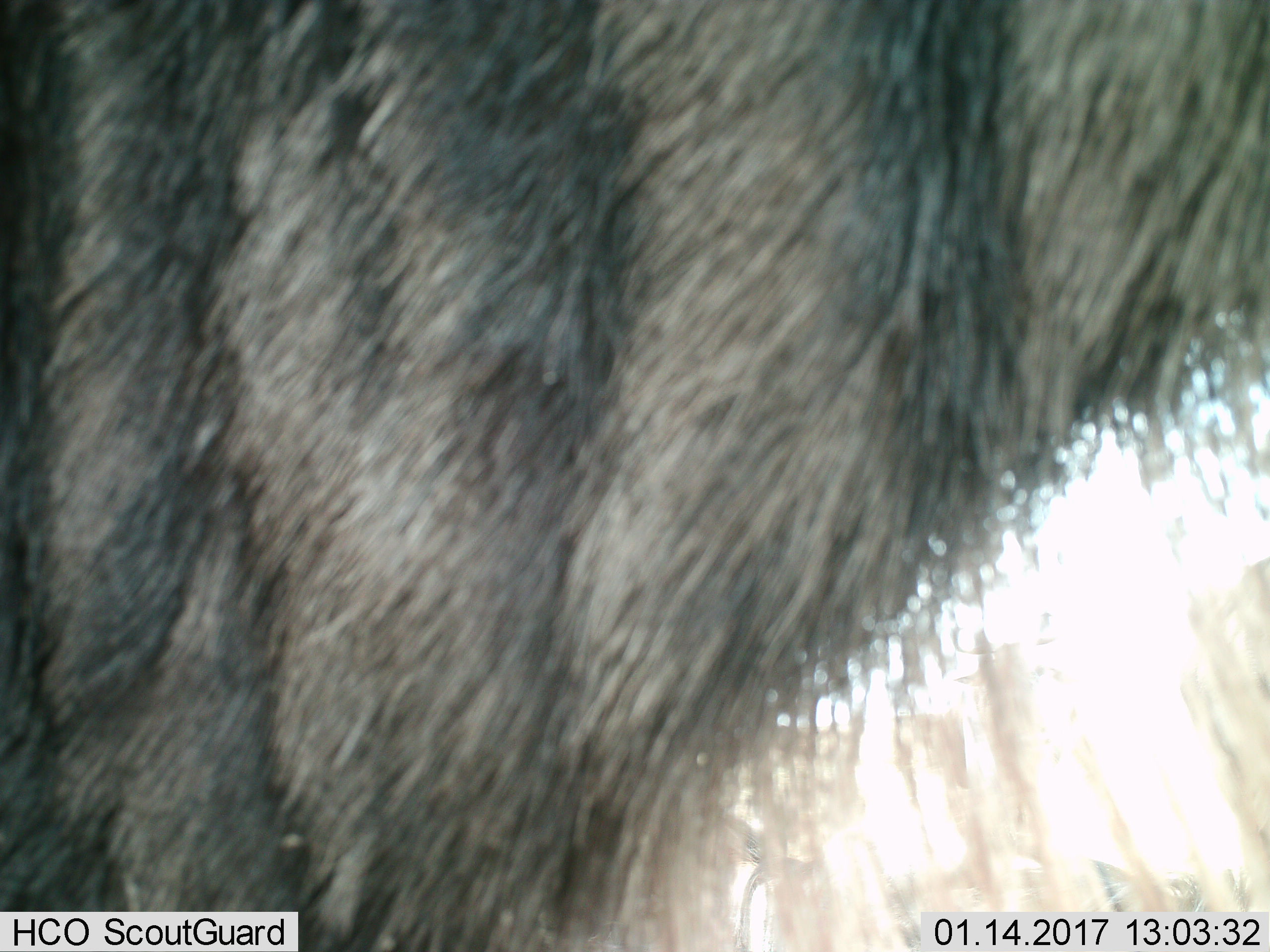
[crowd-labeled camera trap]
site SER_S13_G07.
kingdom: Animalia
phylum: Chordata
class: Mammalia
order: Artiodactyla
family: Bovidae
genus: Connochaetes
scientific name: Connochaetes taurinus taurinus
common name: blue wildebeest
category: wildebeestblue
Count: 1.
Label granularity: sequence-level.